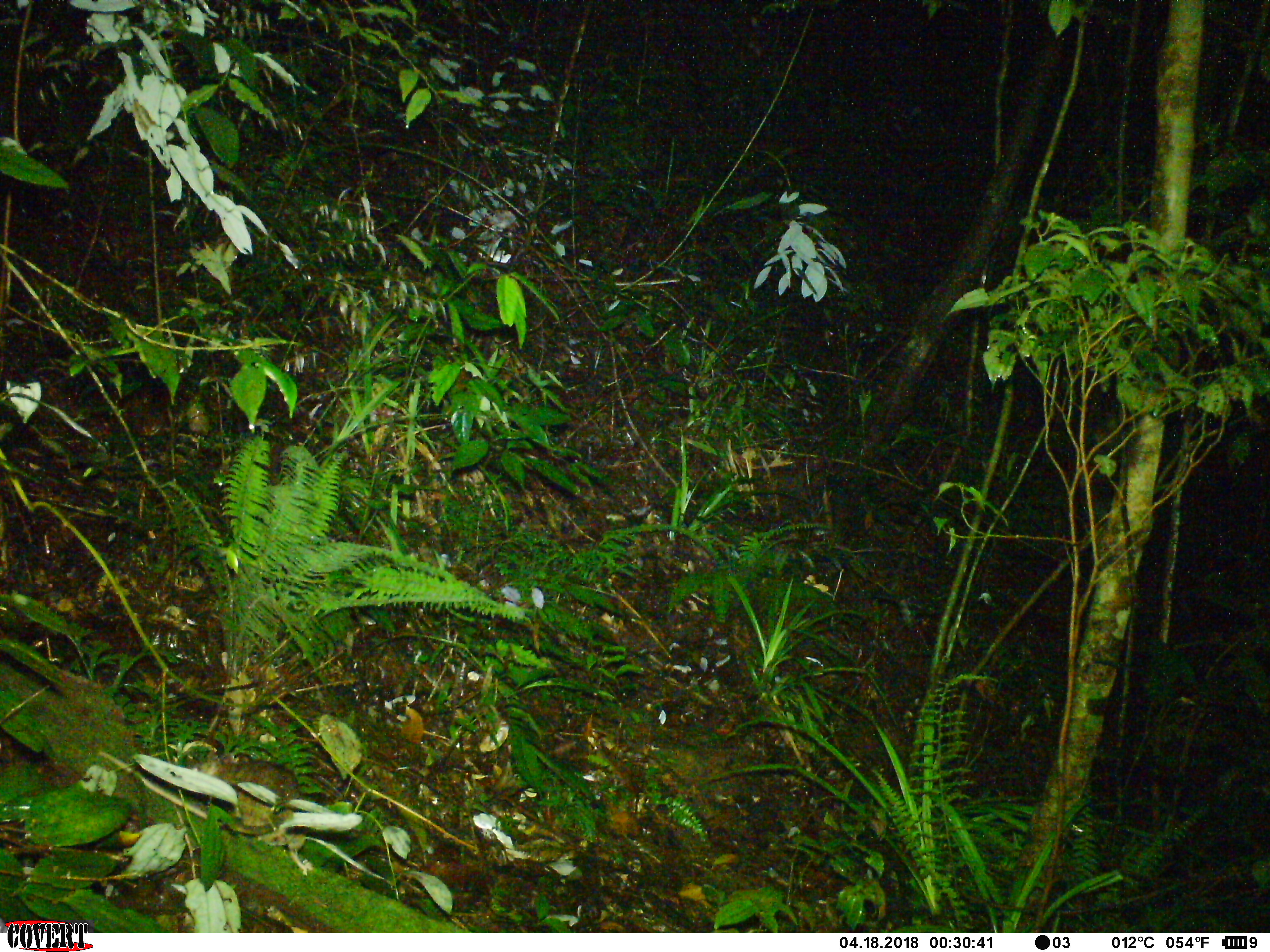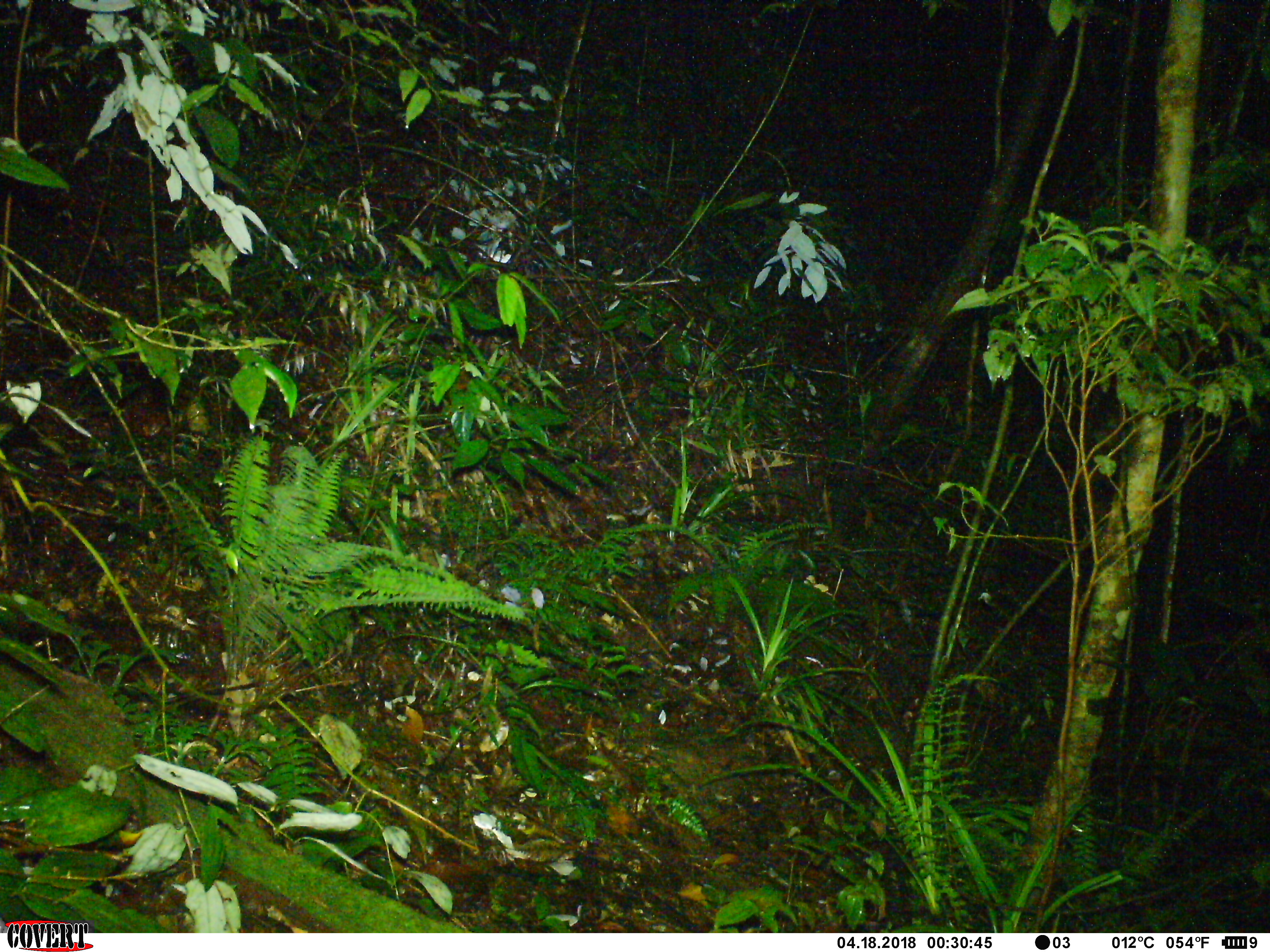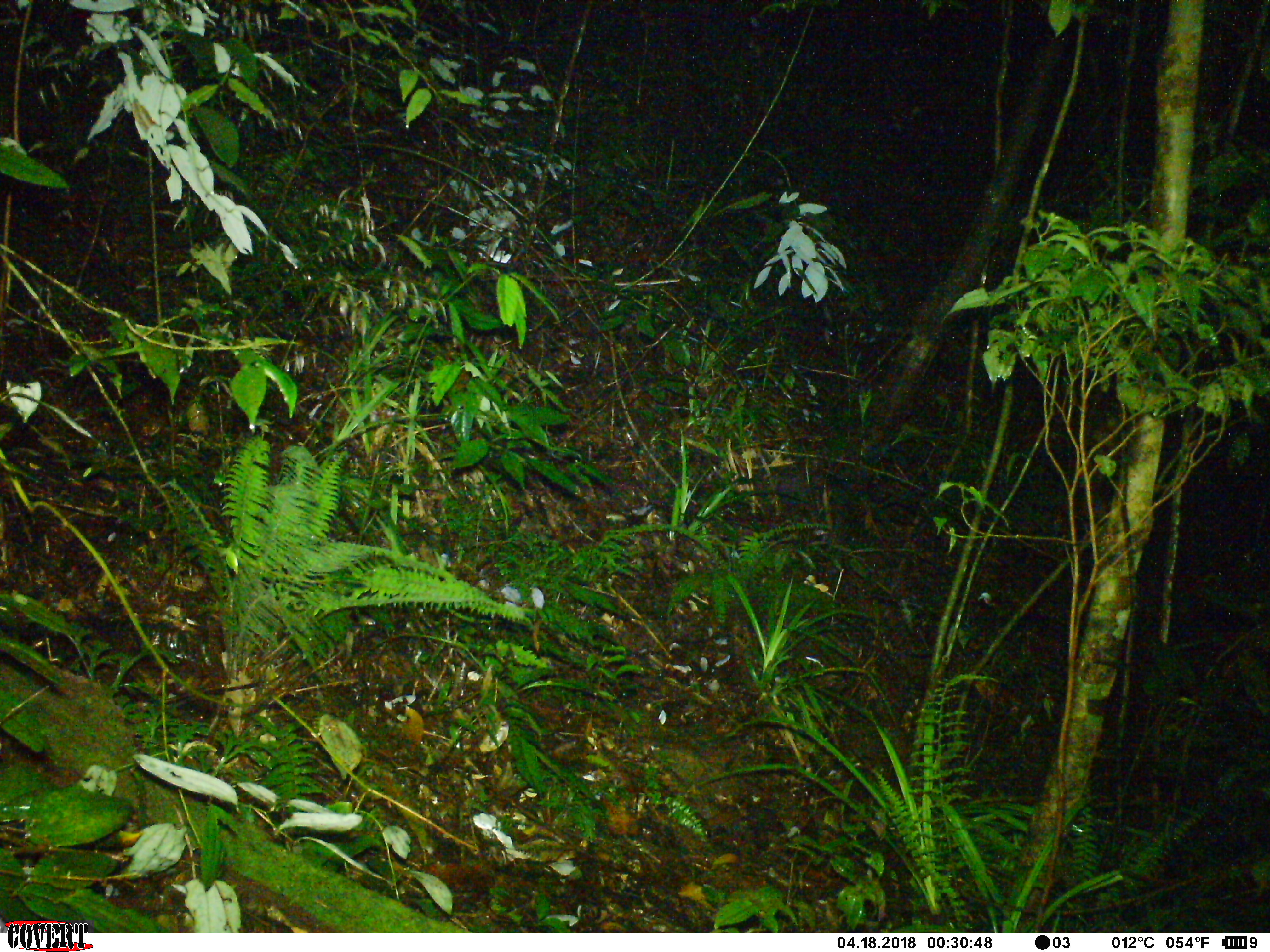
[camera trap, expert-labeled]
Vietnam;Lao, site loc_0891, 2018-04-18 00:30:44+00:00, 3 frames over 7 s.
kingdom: Animalia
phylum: Chordata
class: Mammalia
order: Rodentia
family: Muridae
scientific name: Muridae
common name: old-world mice and rats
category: unidentified murid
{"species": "unidentified murid (old-world mice and rats) (Muridae)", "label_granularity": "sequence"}